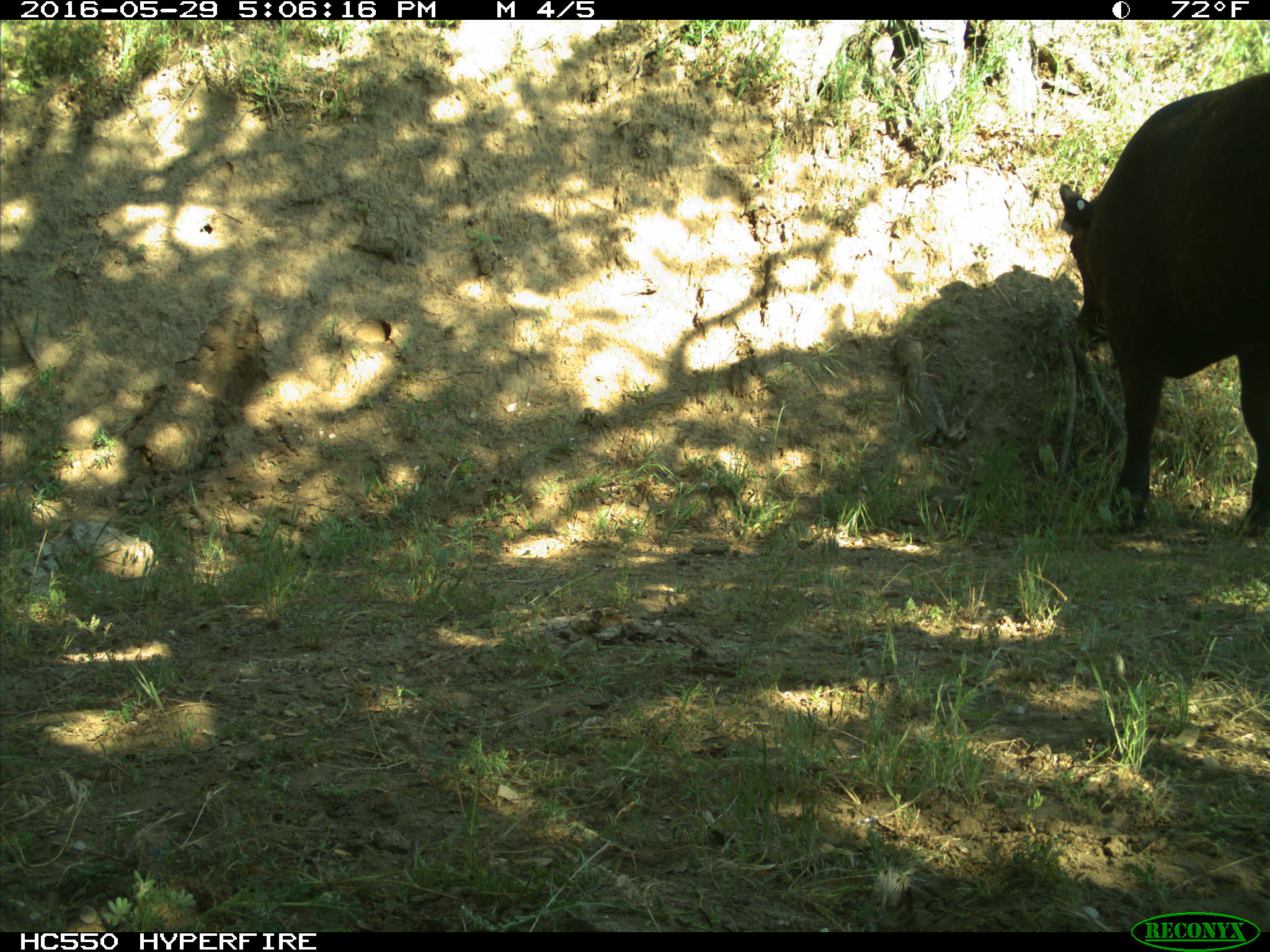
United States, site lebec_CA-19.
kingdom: Animalia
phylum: Chordata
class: Mammalia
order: Artiodactyla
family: Bovidae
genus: Bos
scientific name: Bos taurus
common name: domestic cow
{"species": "Bos taurus (domestic cow)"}